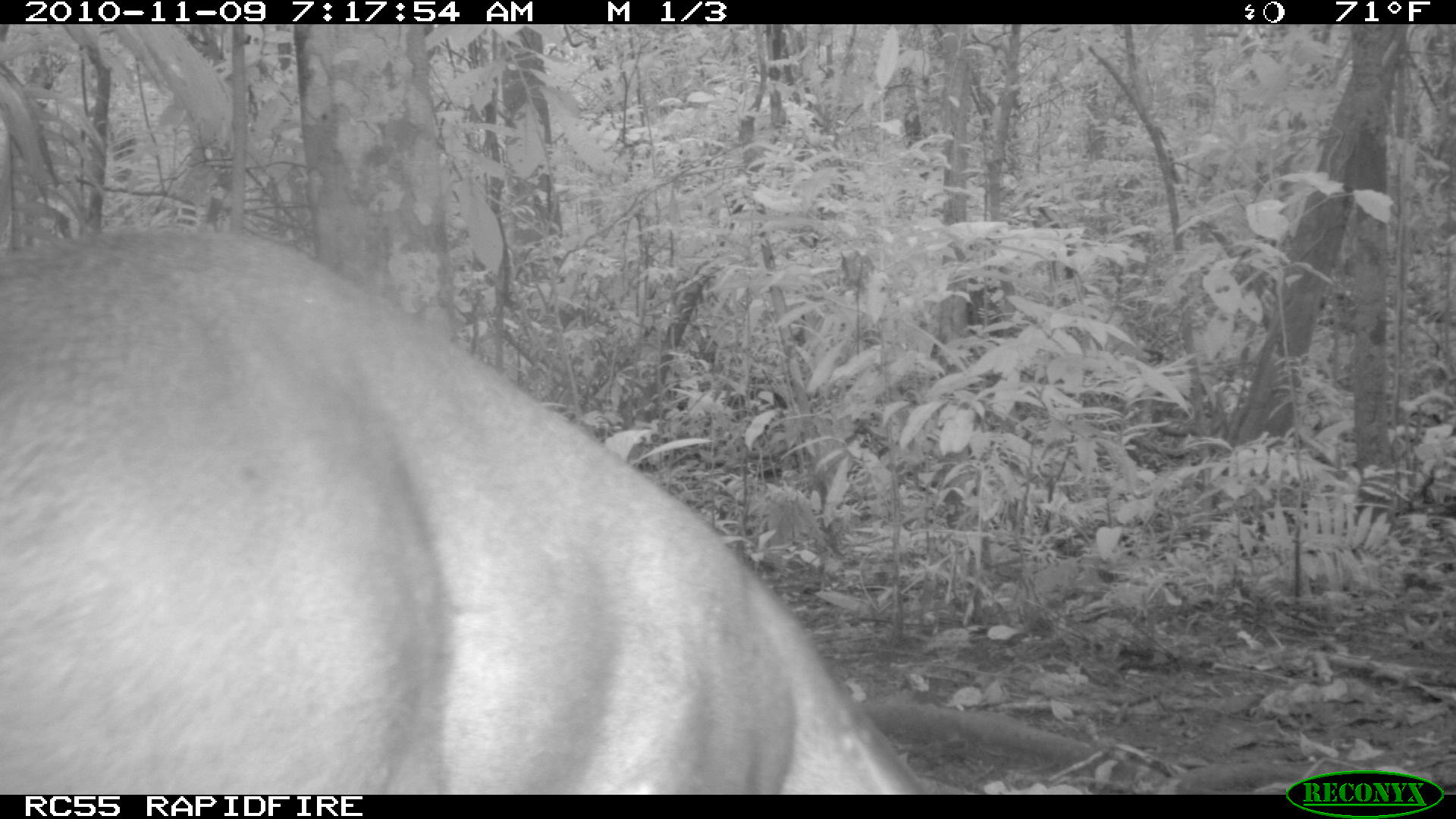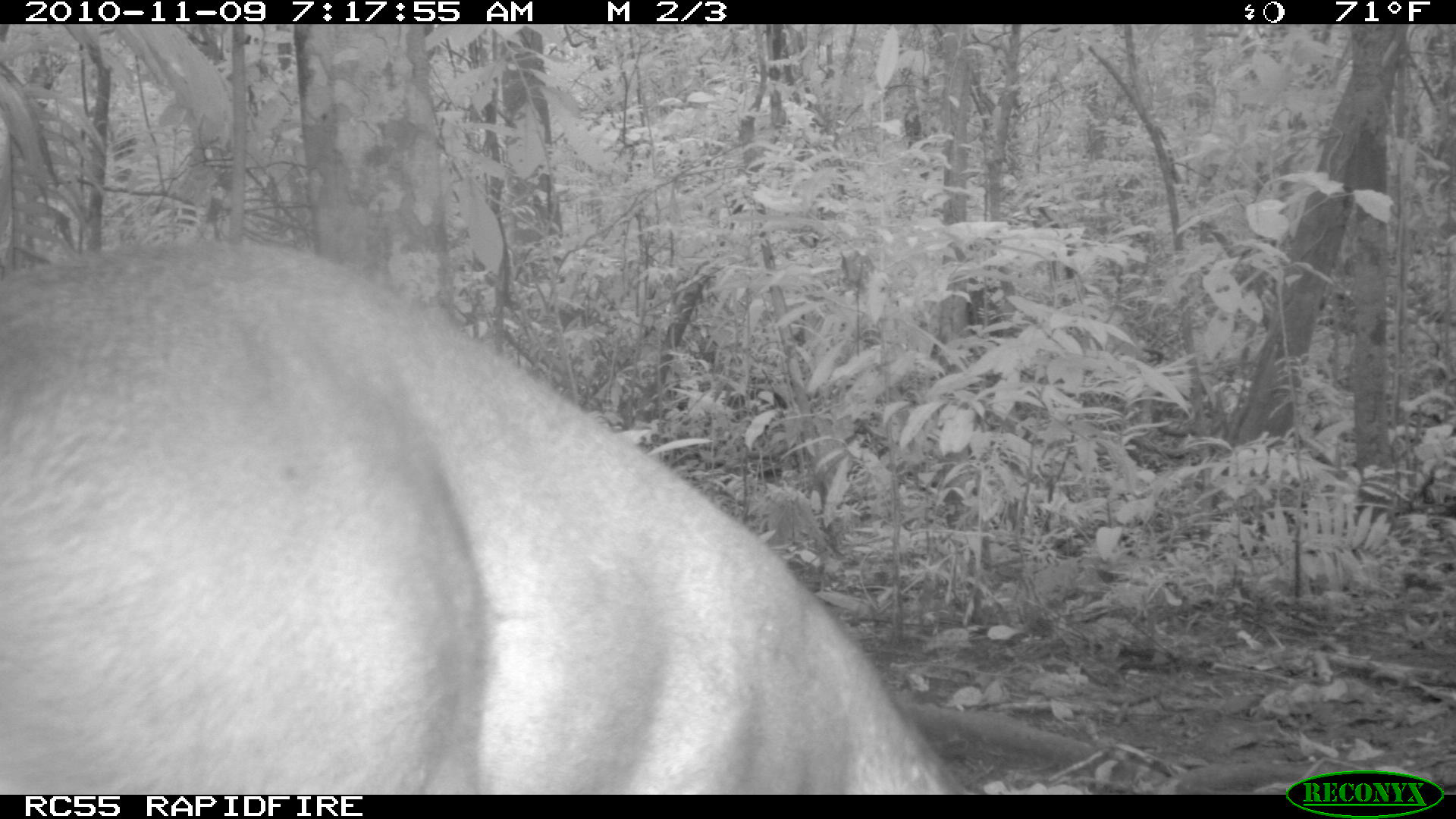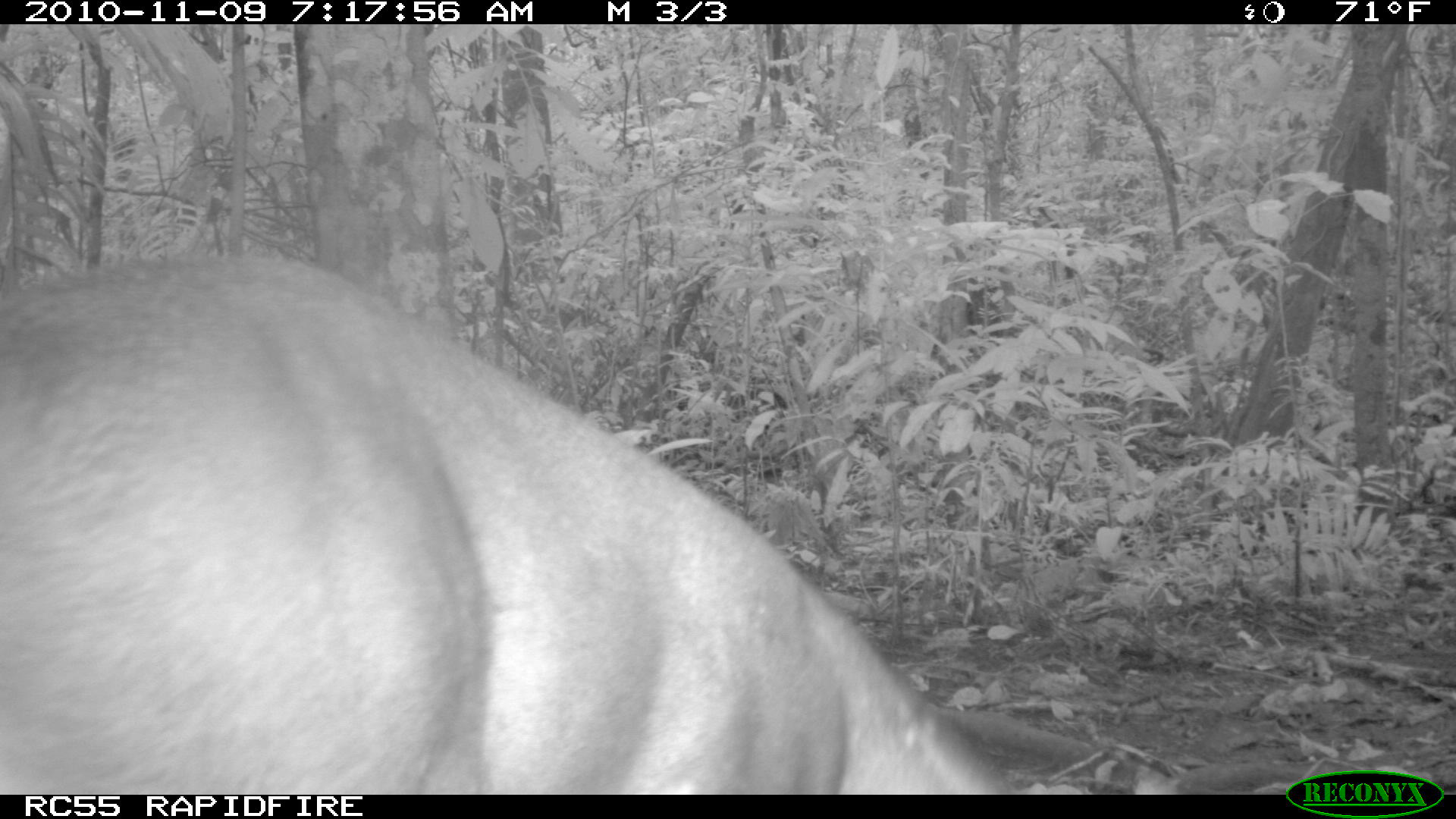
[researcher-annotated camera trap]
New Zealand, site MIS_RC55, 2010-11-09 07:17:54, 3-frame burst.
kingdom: Animalia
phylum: Chordata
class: Mammalia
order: Artiodactyla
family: Cervidae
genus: Odocoileus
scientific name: Odocoileus virginianus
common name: white-tailed deer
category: white tailed deer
White tailed deer (white-tailed deer) (Odocoileus virginianus).